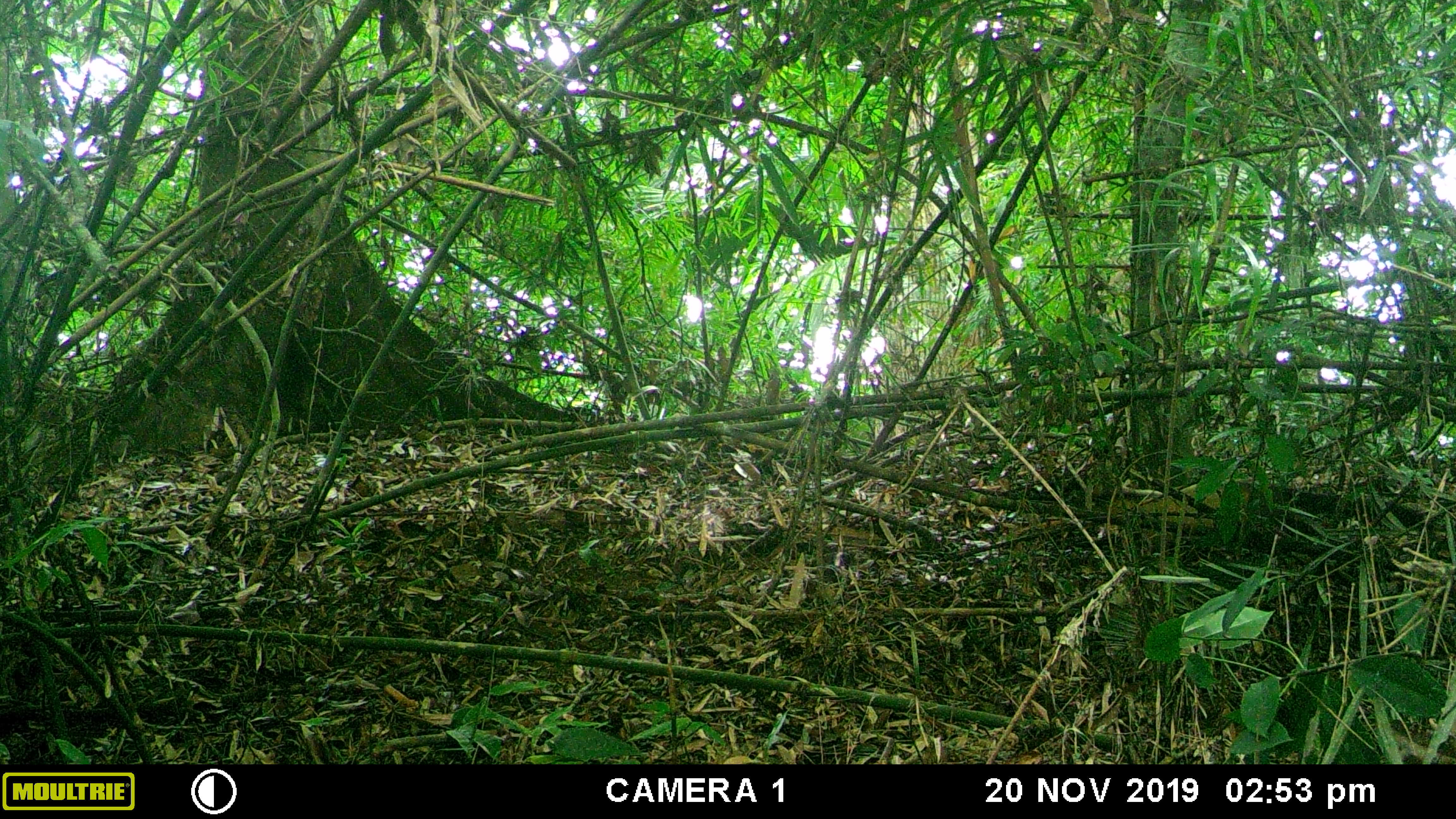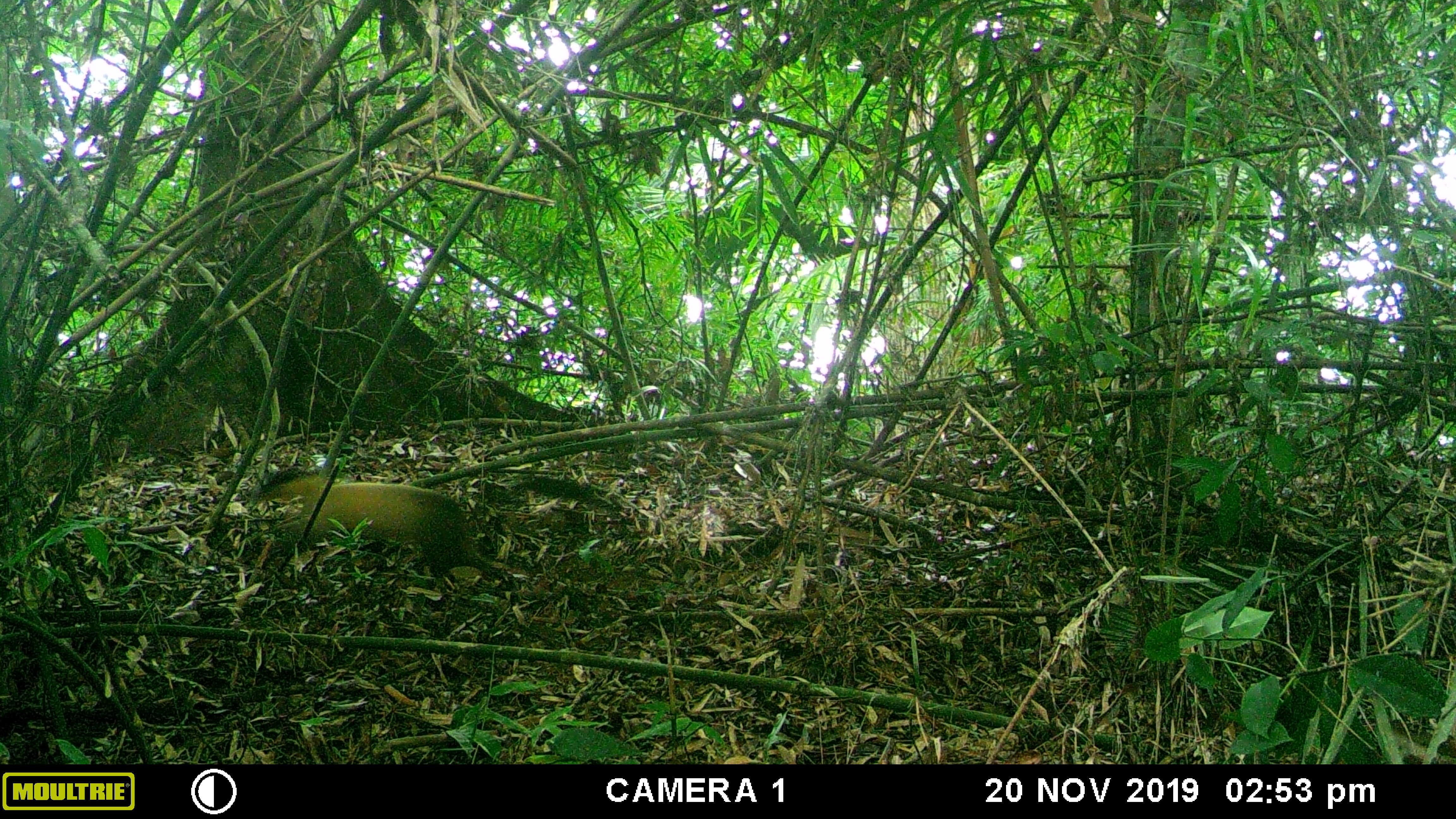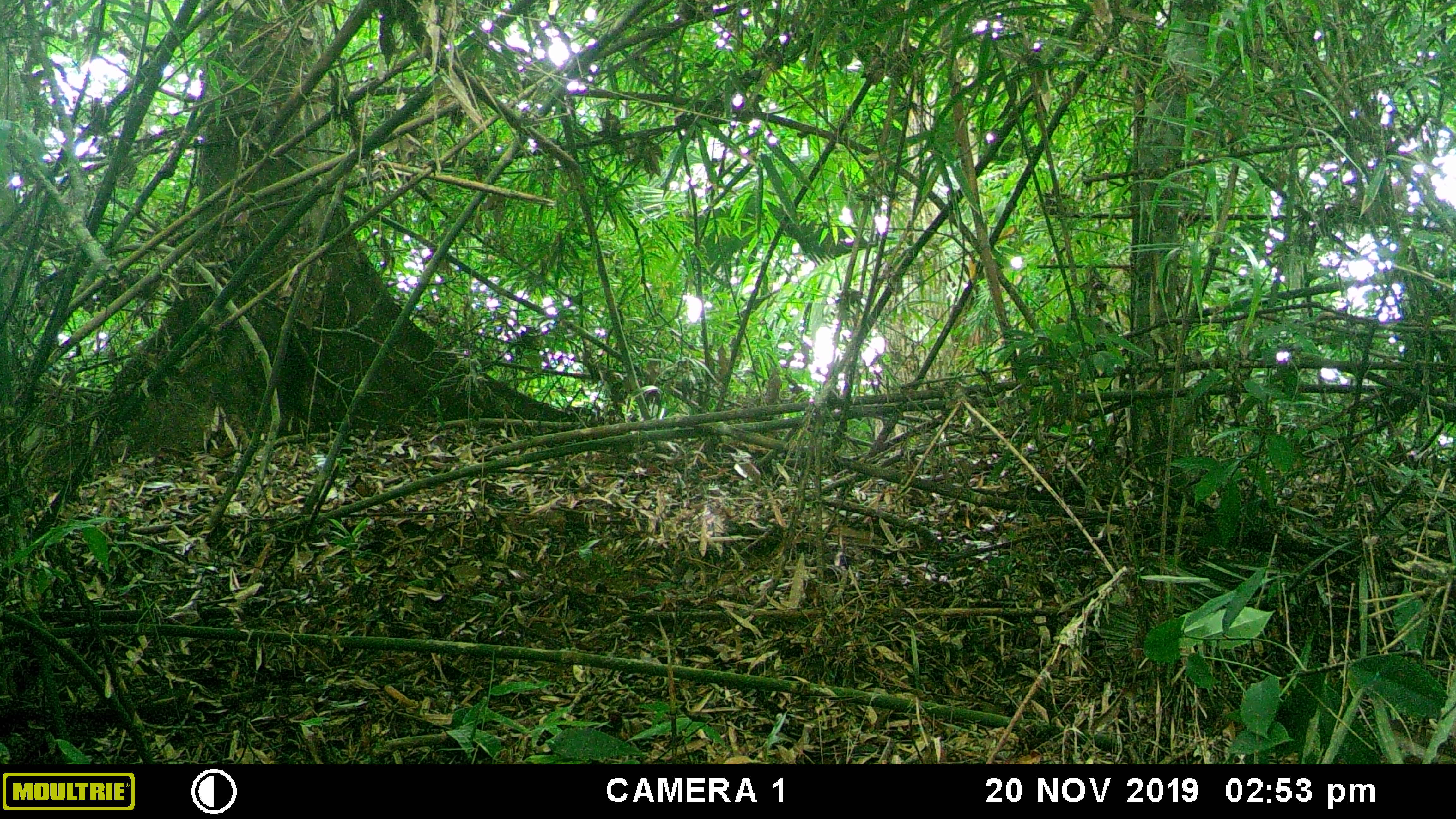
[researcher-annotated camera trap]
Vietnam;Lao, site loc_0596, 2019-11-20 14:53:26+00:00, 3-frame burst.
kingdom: Animalia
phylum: Chordata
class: Mammalia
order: Carnivora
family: Mustelidae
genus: Martes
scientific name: Martes flavigula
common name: yellow-throated marten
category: yellow throated marten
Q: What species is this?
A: Yellow throated marten (yellow-throated marten) (Martes flavigula).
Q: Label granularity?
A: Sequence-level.